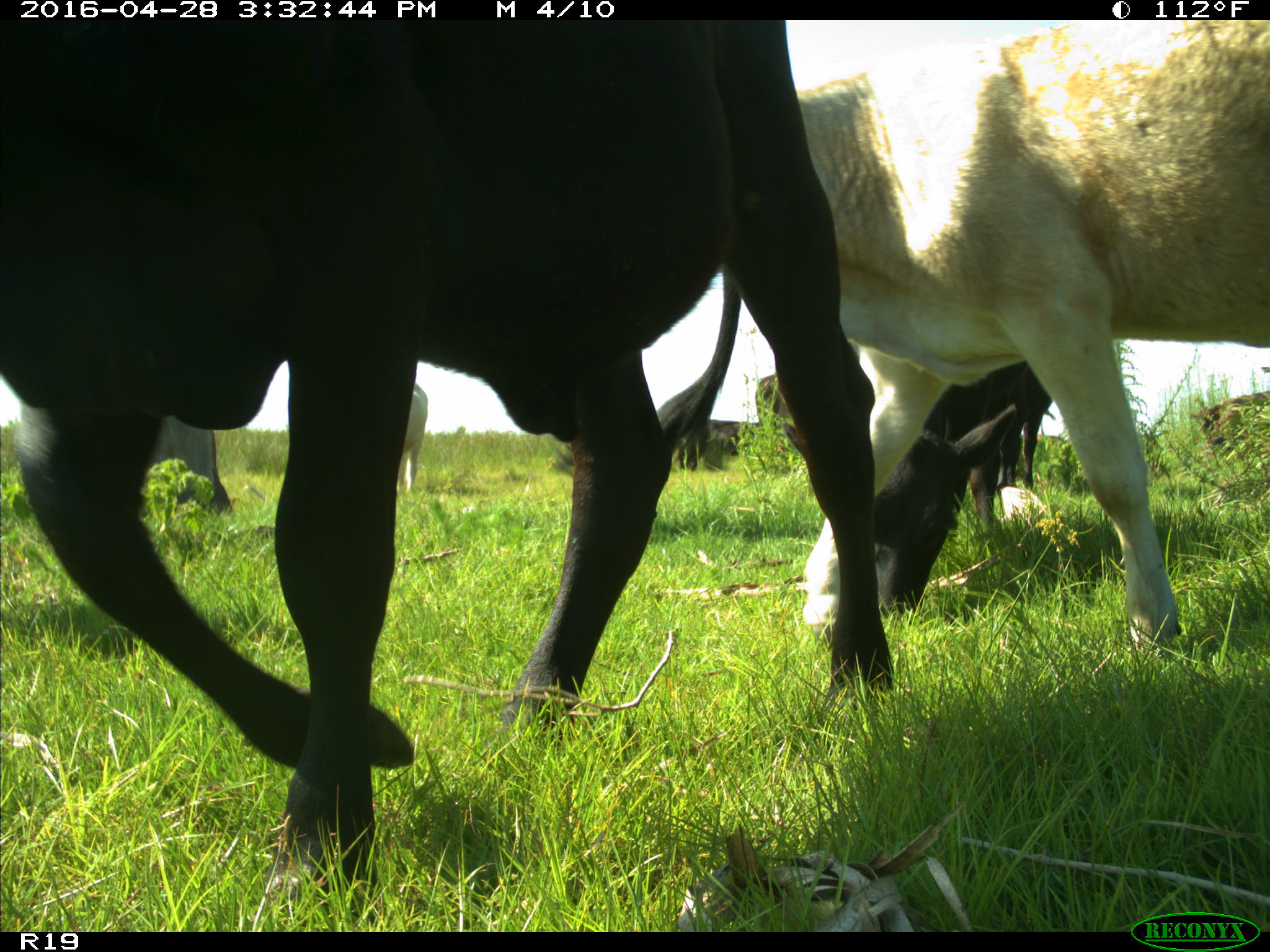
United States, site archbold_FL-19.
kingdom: Animalia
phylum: Chordata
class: Mammalia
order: Artiodactyla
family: Bovidae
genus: Bos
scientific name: Bos taurus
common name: domestic cow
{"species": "Bos taurus (domestic cow)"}